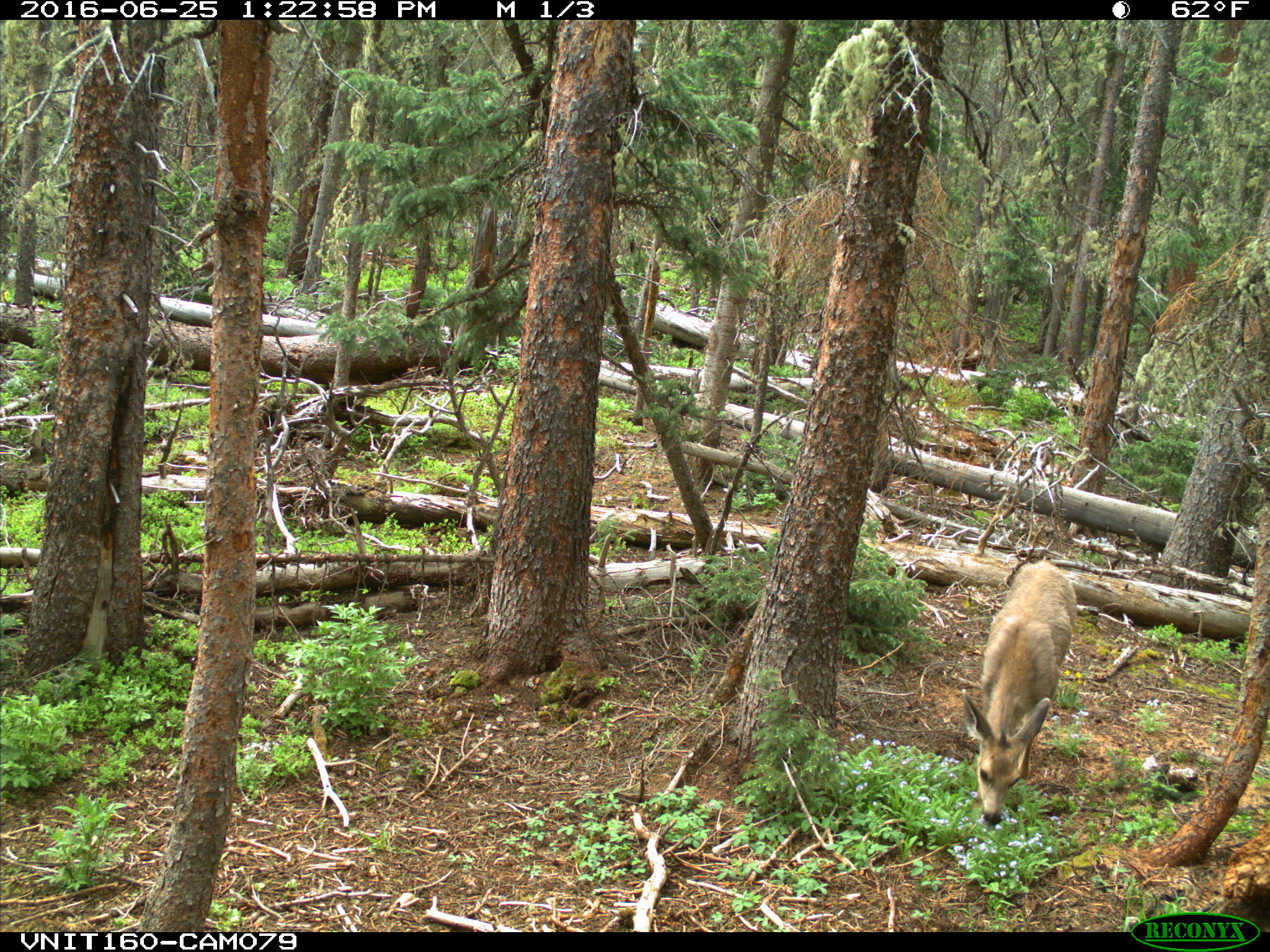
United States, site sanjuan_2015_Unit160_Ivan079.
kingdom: Animalia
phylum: Chordata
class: Mammalia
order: Artiodactyla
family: Cervidae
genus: Odocoileus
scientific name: Odocoileus hemionus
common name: mule deer